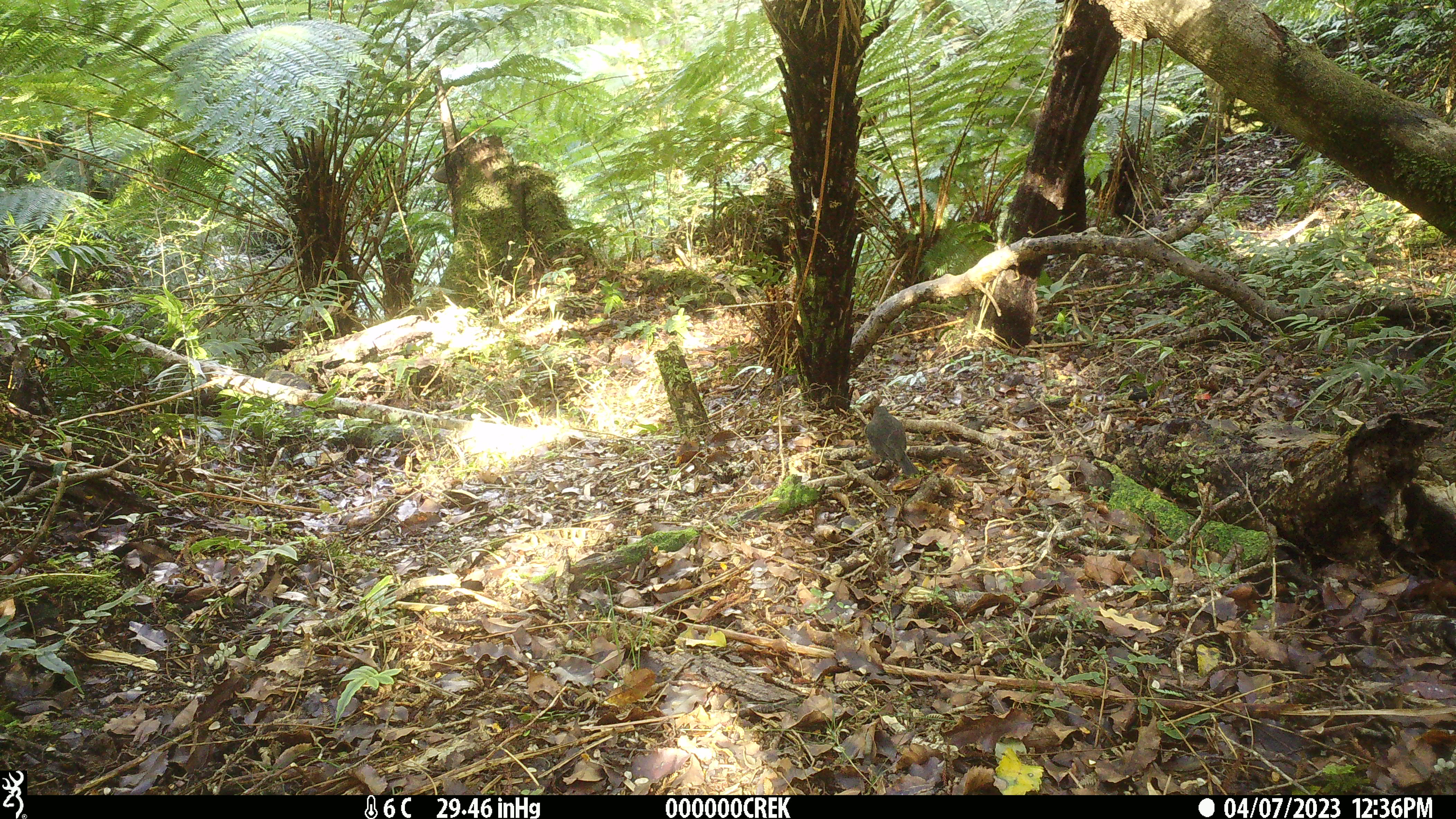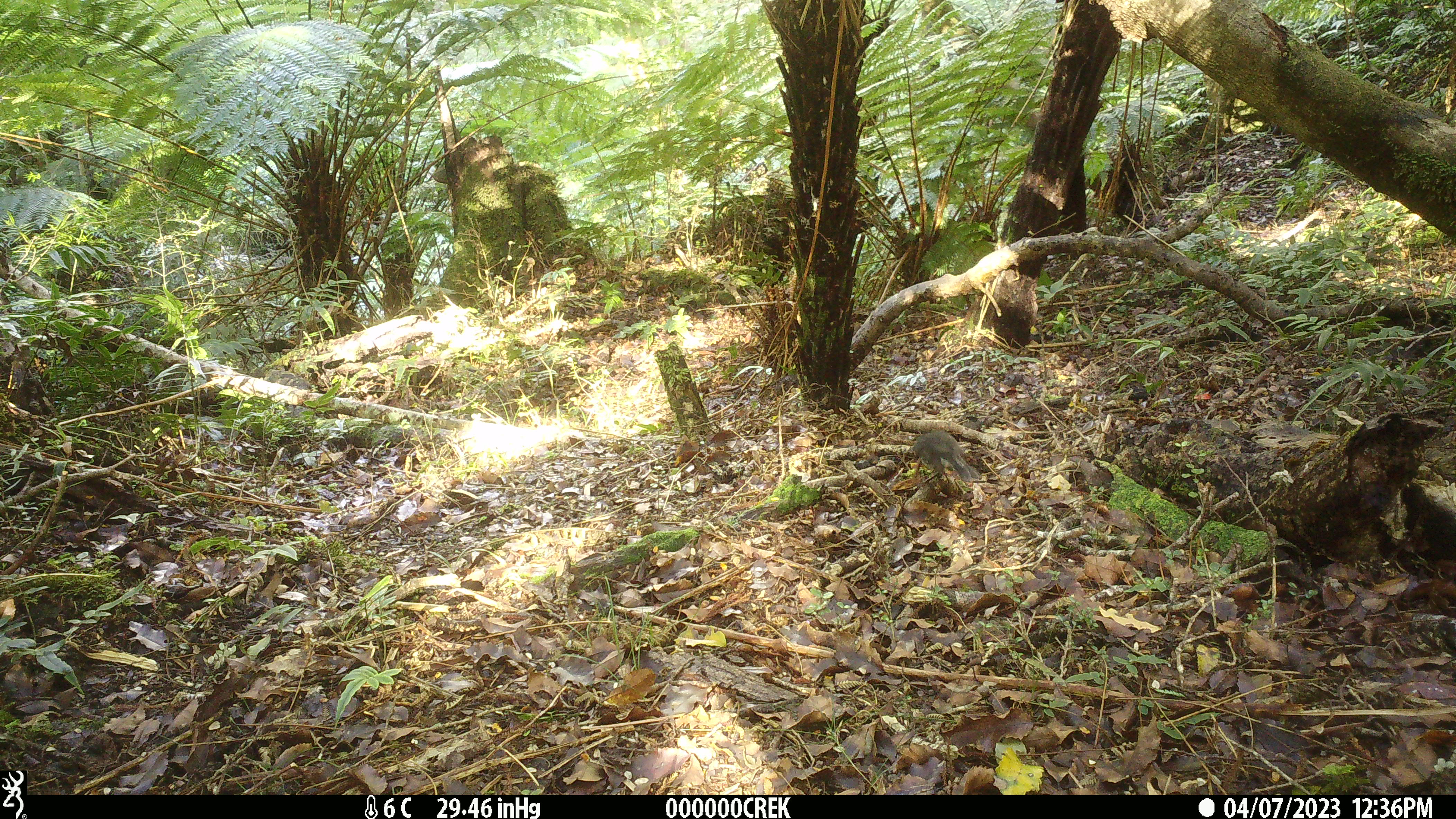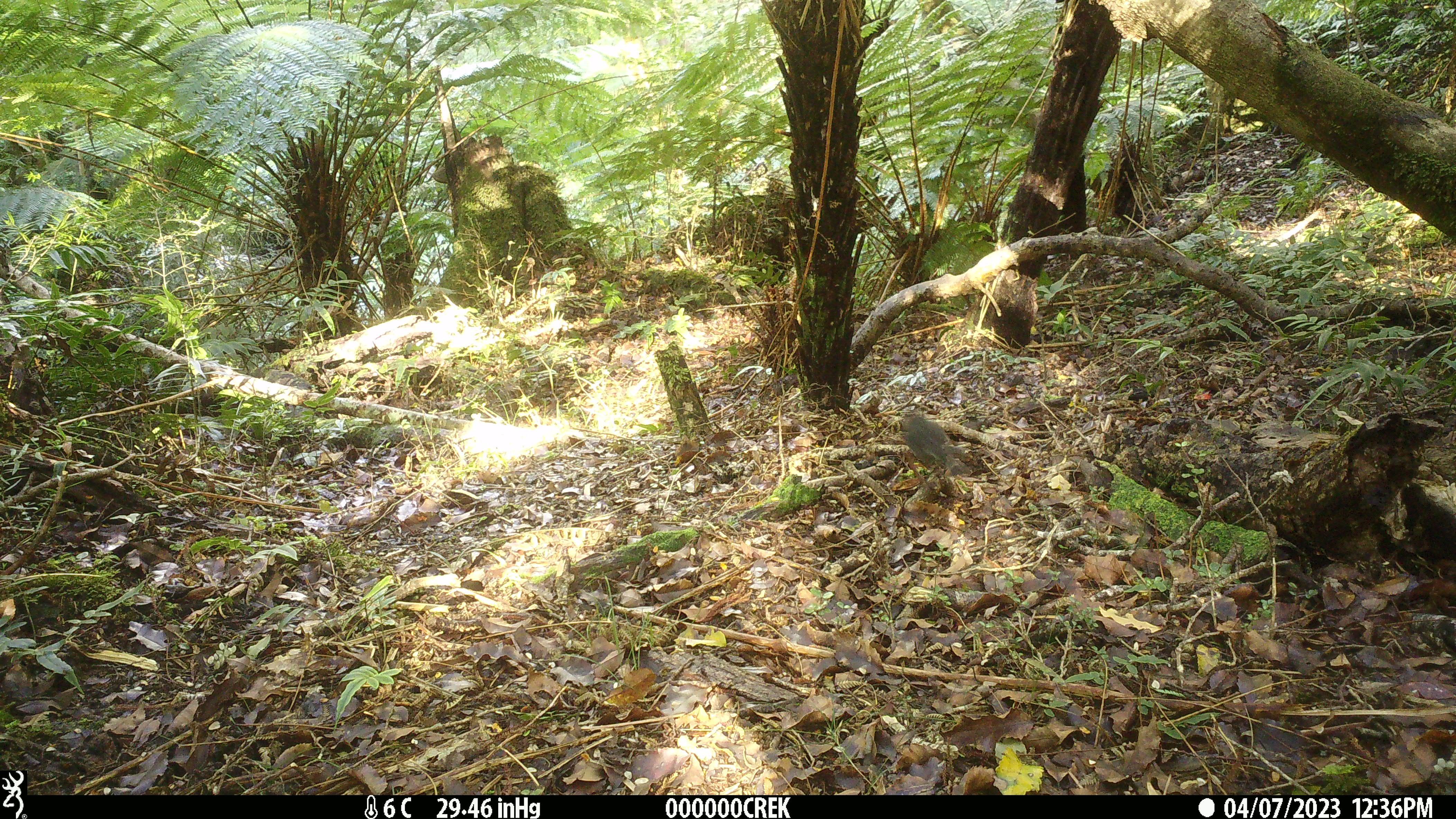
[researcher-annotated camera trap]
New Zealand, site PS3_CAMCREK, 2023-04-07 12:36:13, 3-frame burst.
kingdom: Animalia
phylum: Chordata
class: Aves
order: Passeriformes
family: Petroicidae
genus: Petroica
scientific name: Petroica australis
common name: new zealand robin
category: robin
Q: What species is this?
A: Robin (new zealand robin) (Petroica australis).